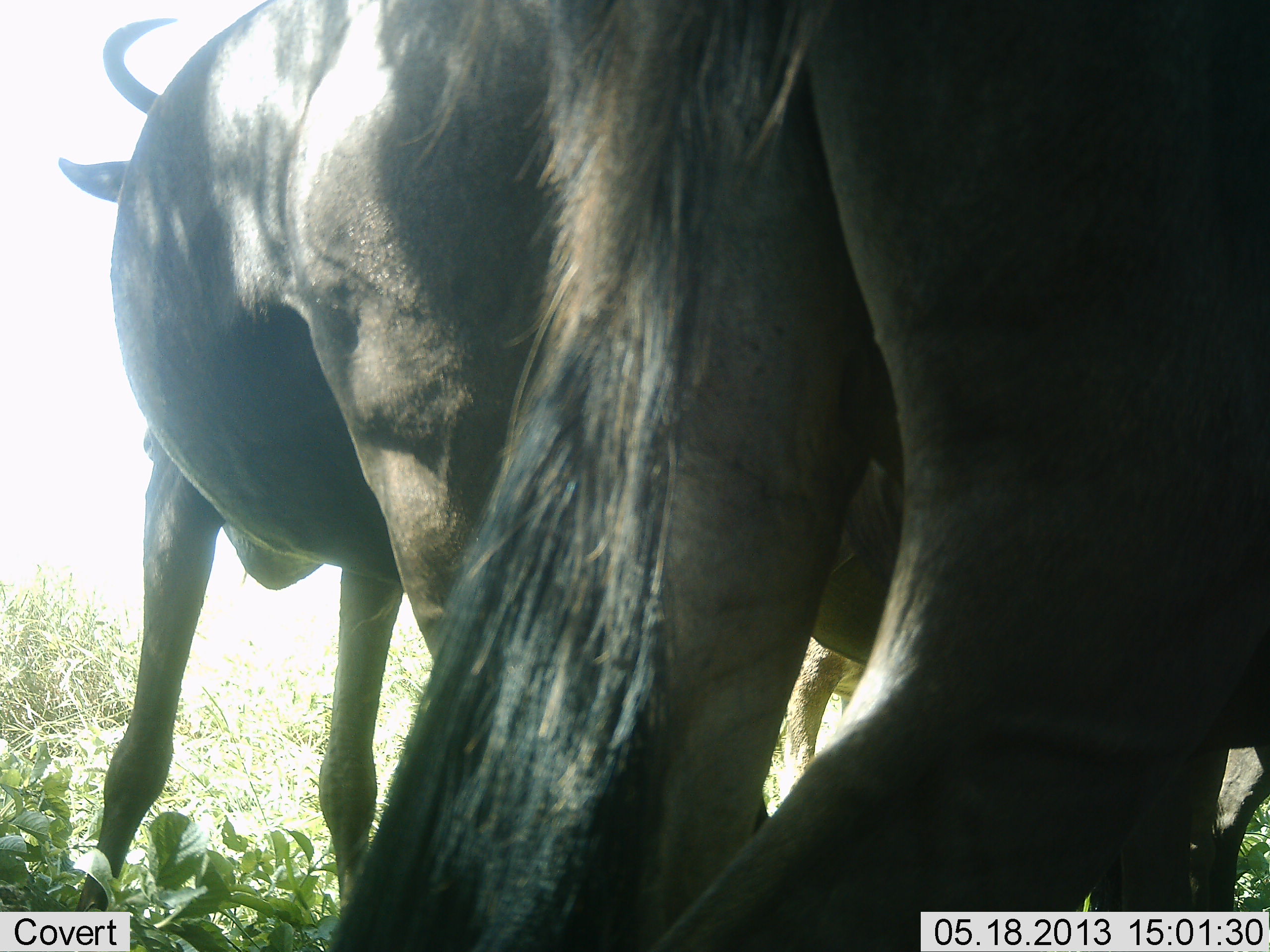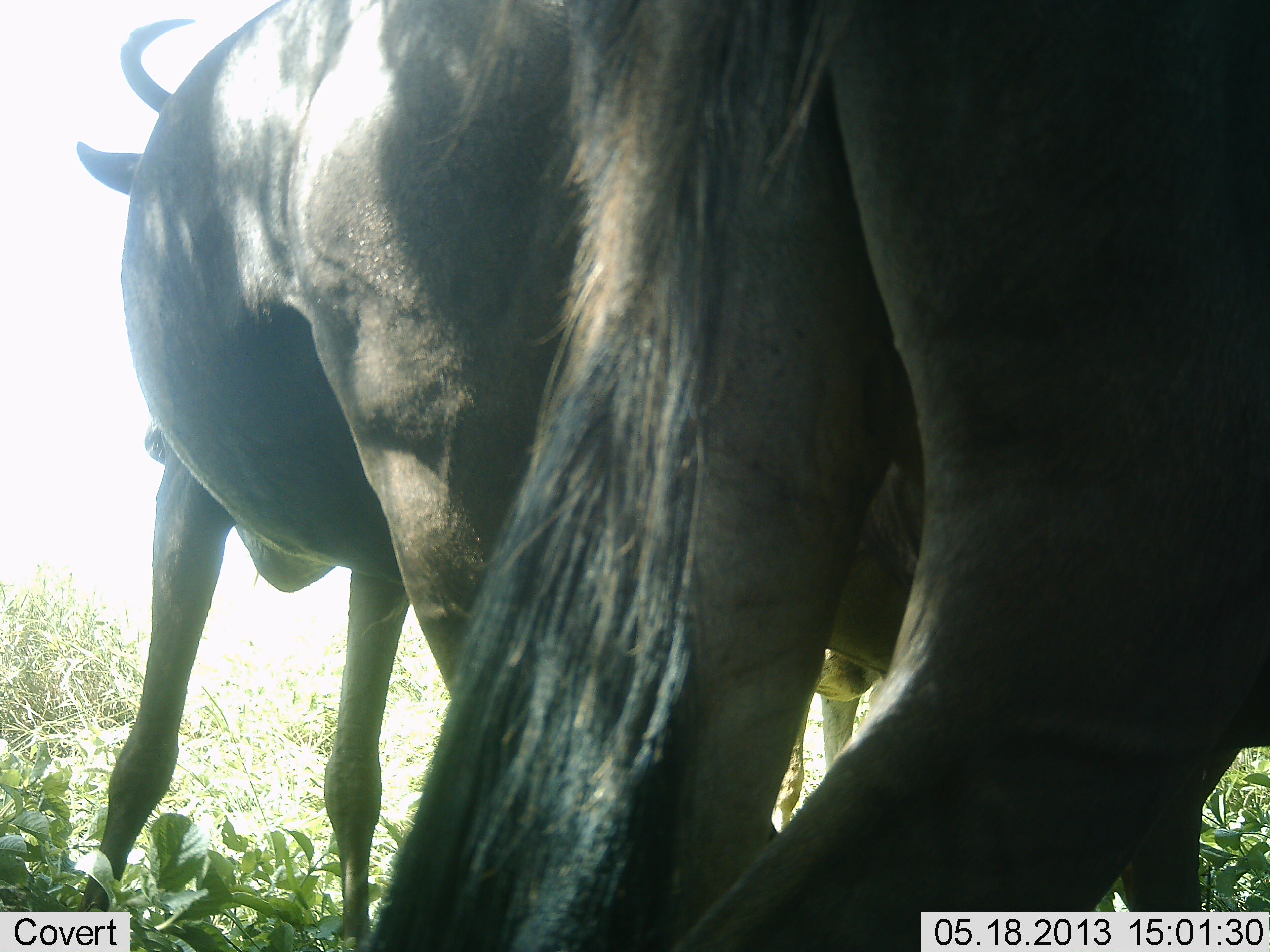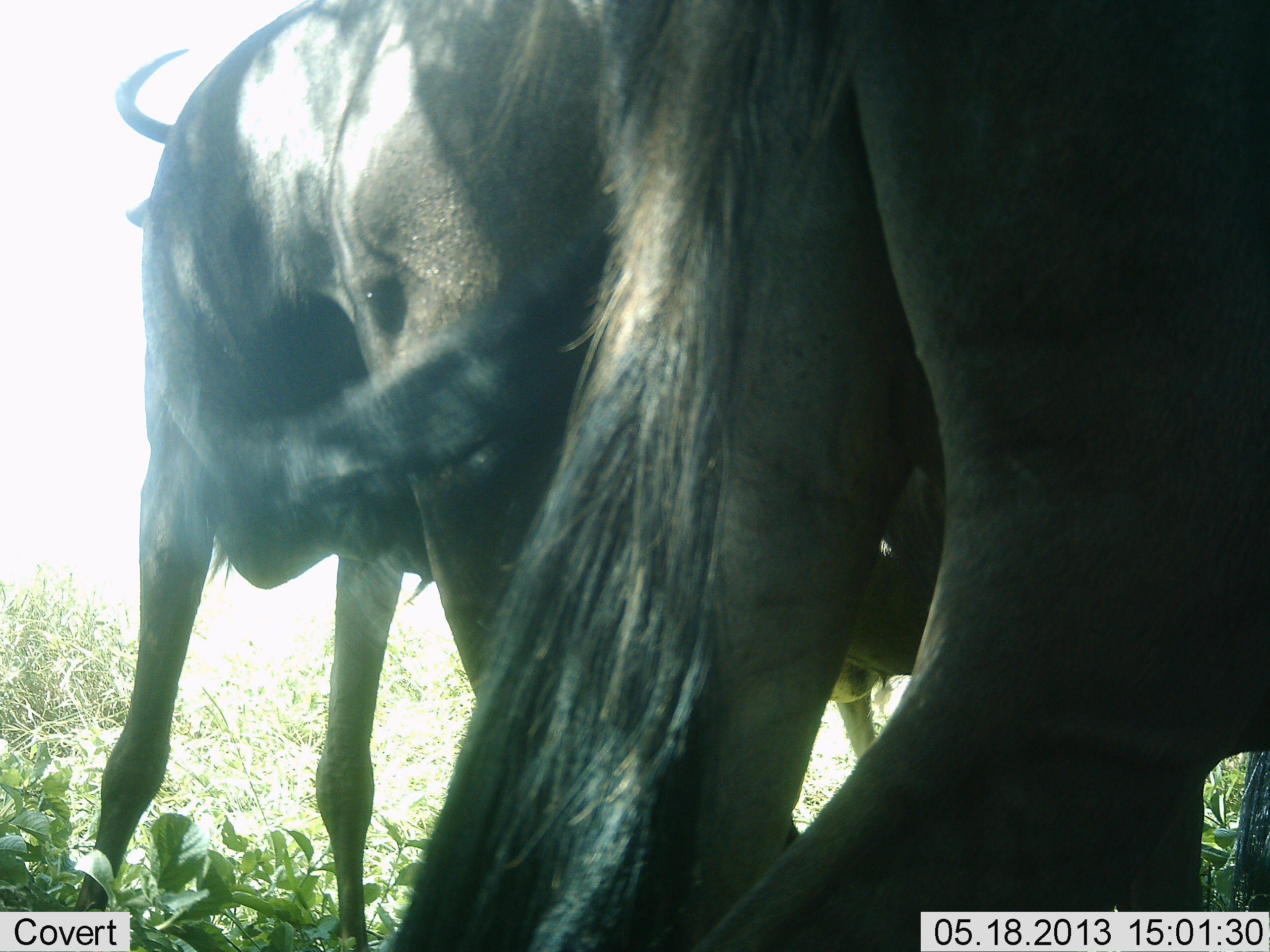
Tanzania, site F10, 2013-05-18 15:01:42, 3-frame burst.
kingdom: Animalia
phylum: Chordata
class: Mammalia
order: Artiodactyla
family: Bovidae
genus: Connochaetes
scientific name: Connochaetes taurinus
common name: blue wildebeest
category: wildebeest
Wildebeest (blue wildebeest) (Connochaetes taurinus), count 2. Behavior (volunteer vote fractions): standing 100%, resting 0%, moving 0%, interacting 10%. Young present (vote fraction): 0%. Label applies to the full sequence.